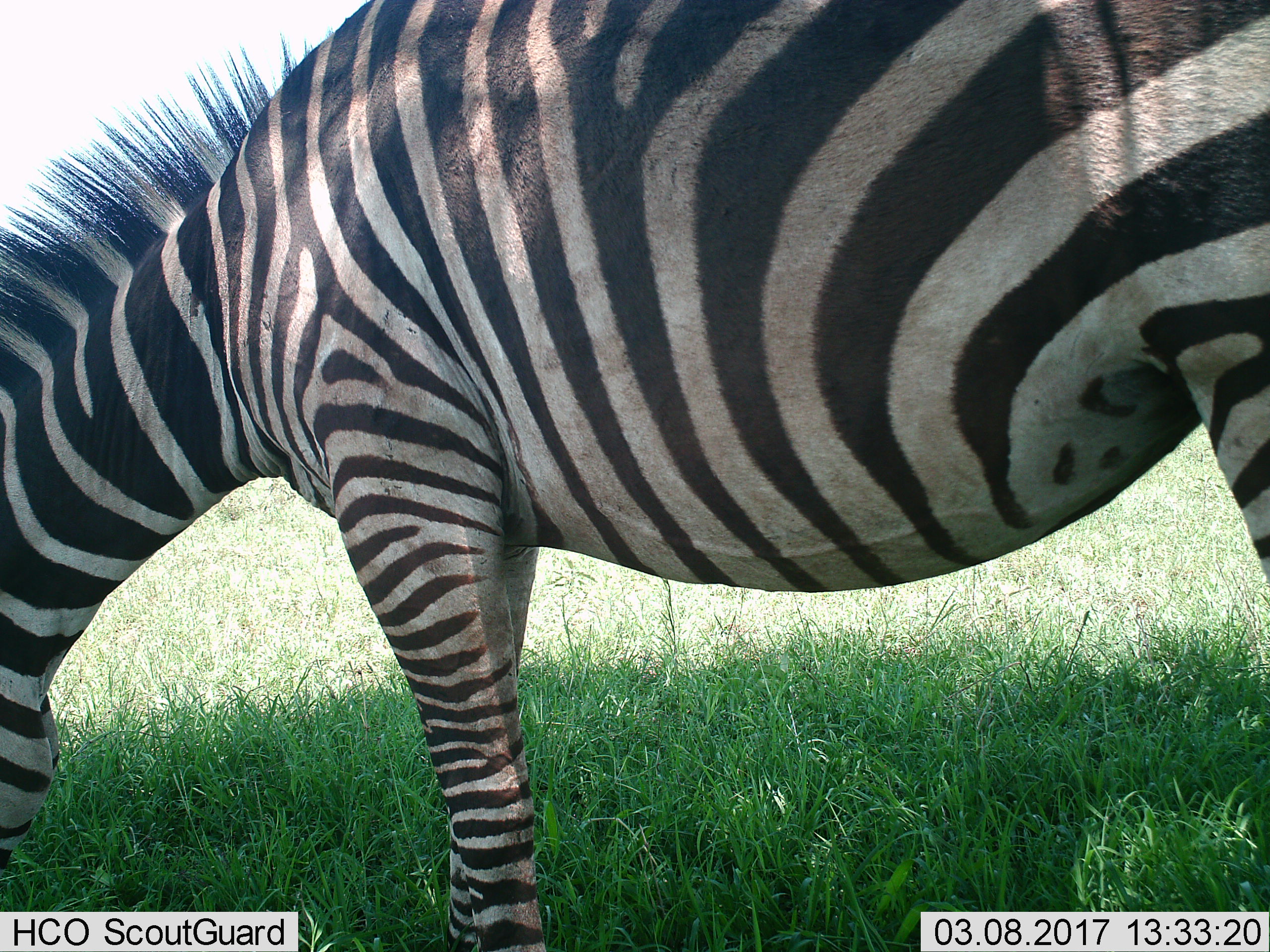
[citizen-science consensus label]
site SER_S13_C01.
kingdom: Animalia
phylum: Chordata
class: Mammalia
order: Perissodactyla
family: Equidae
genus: Equus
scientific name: Equus quagga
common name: plains zebra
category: zebraplains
Zebraplains (plains zebra) (Equus quagga), count 1. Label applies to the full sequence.